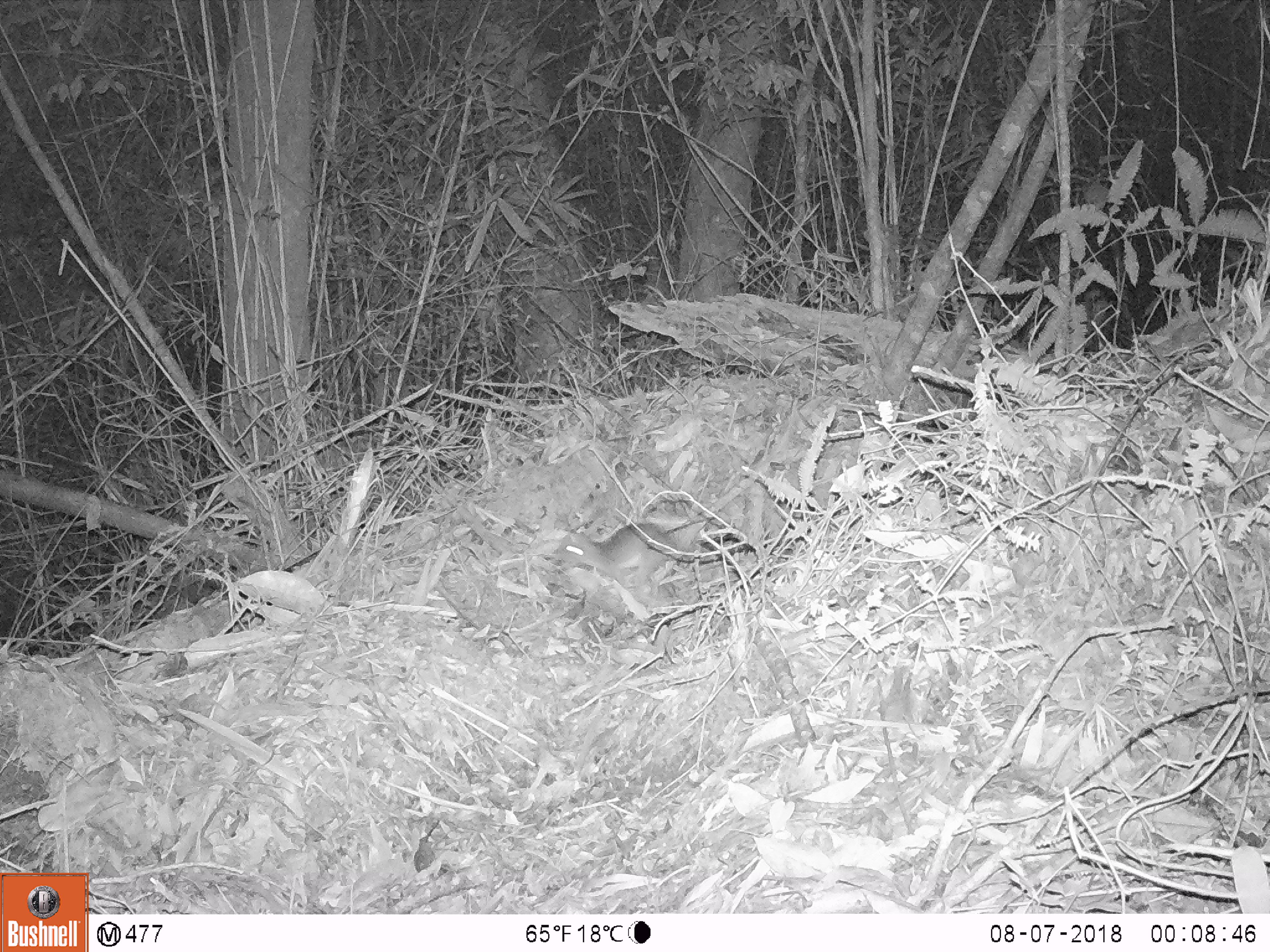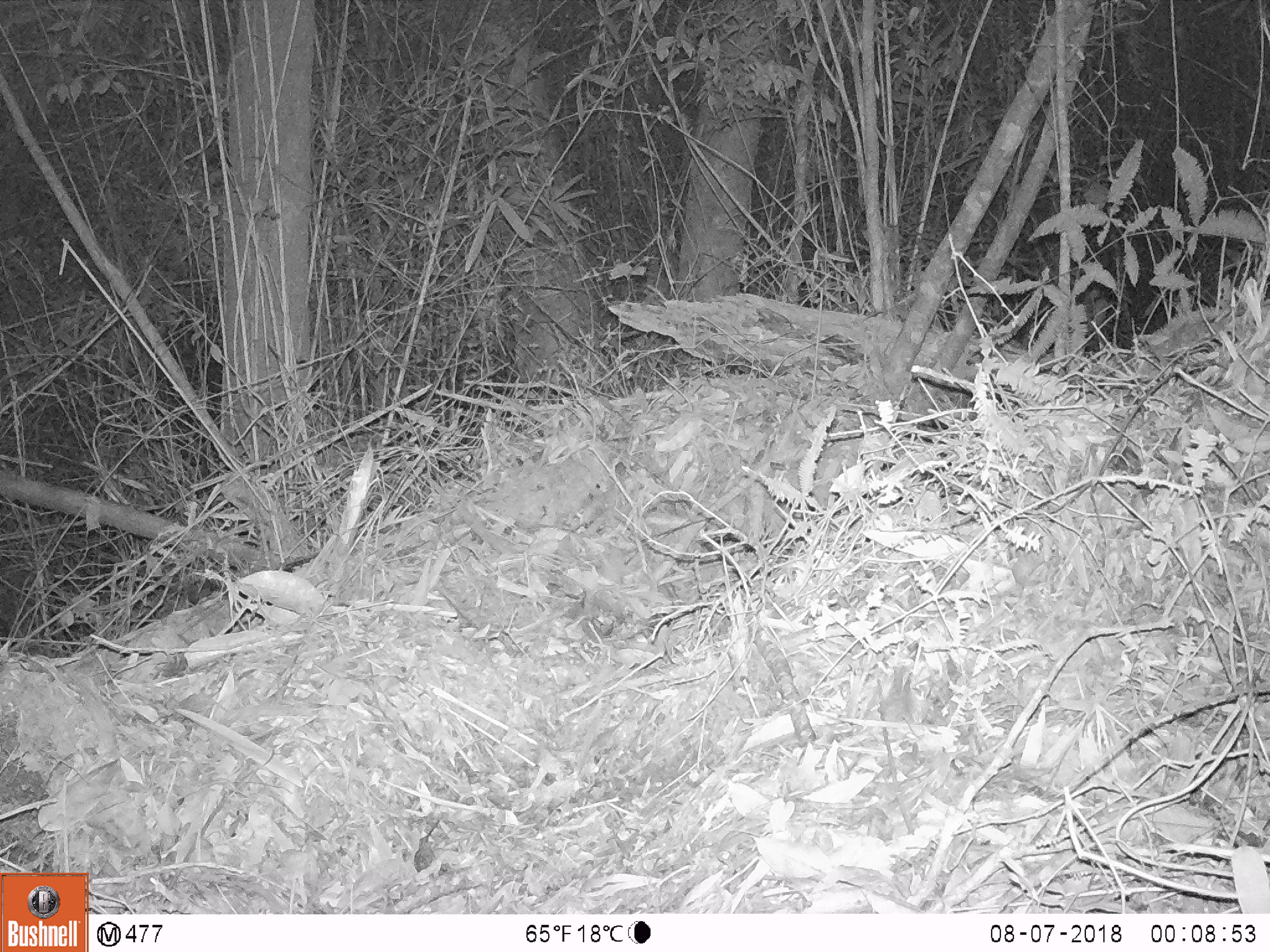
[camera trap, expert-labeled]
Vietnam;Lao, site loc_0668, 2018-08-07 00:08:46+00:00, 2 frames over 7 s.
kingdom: Animalia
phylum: Chordata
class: Mammalia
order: Rodentia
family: Muridae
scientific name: Muridae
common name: old-world mice and rats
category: unidentified murid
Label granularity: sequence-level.